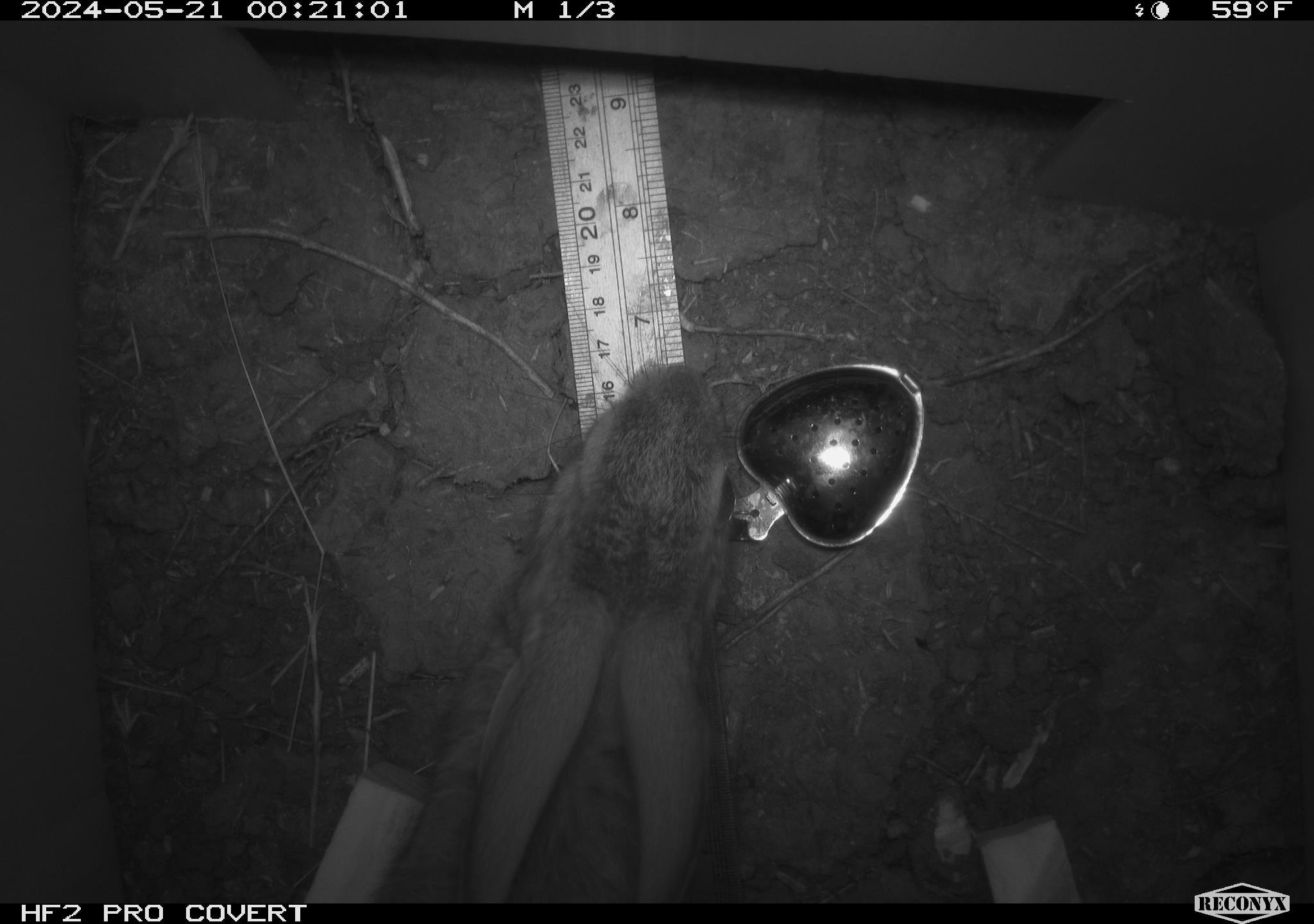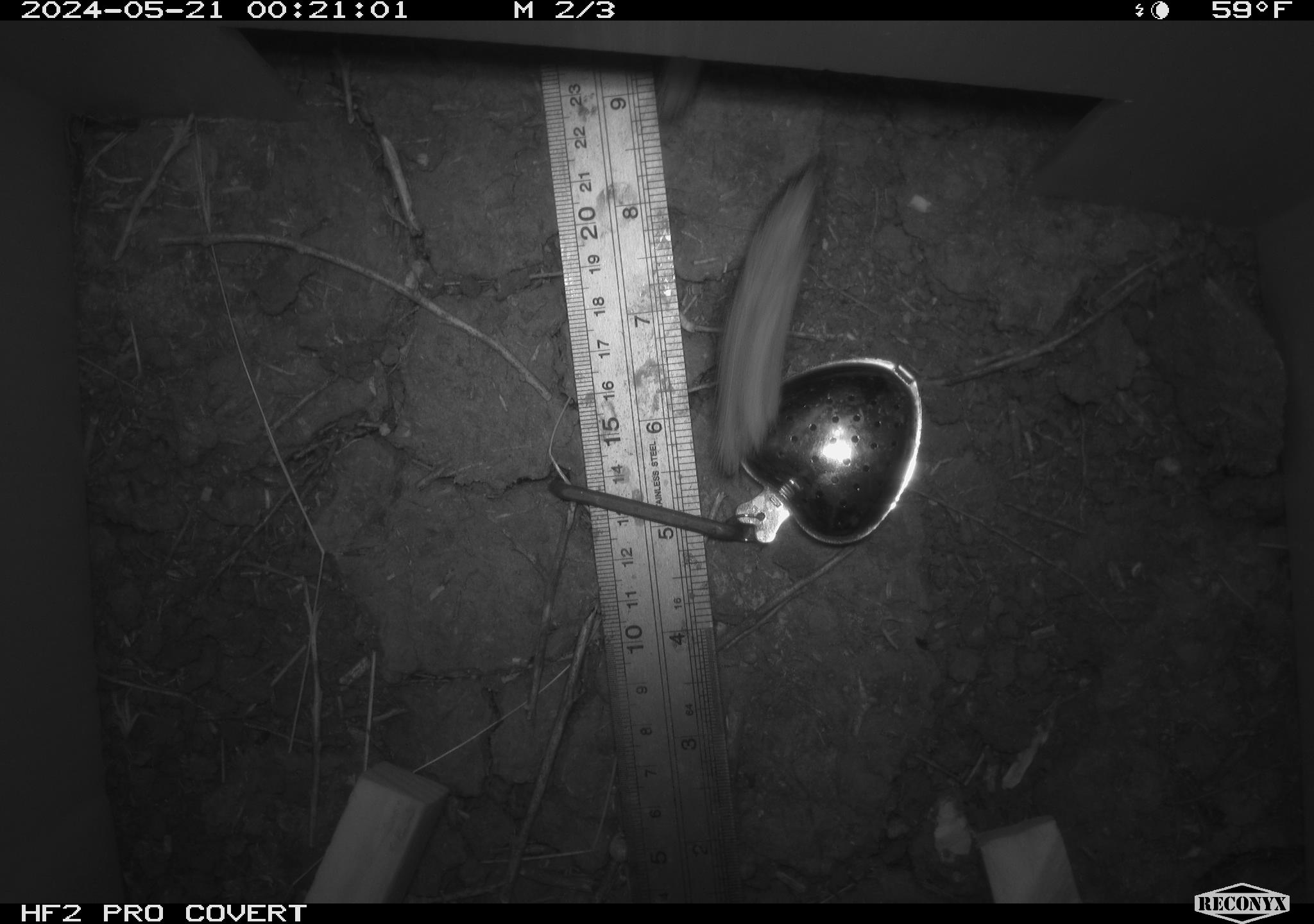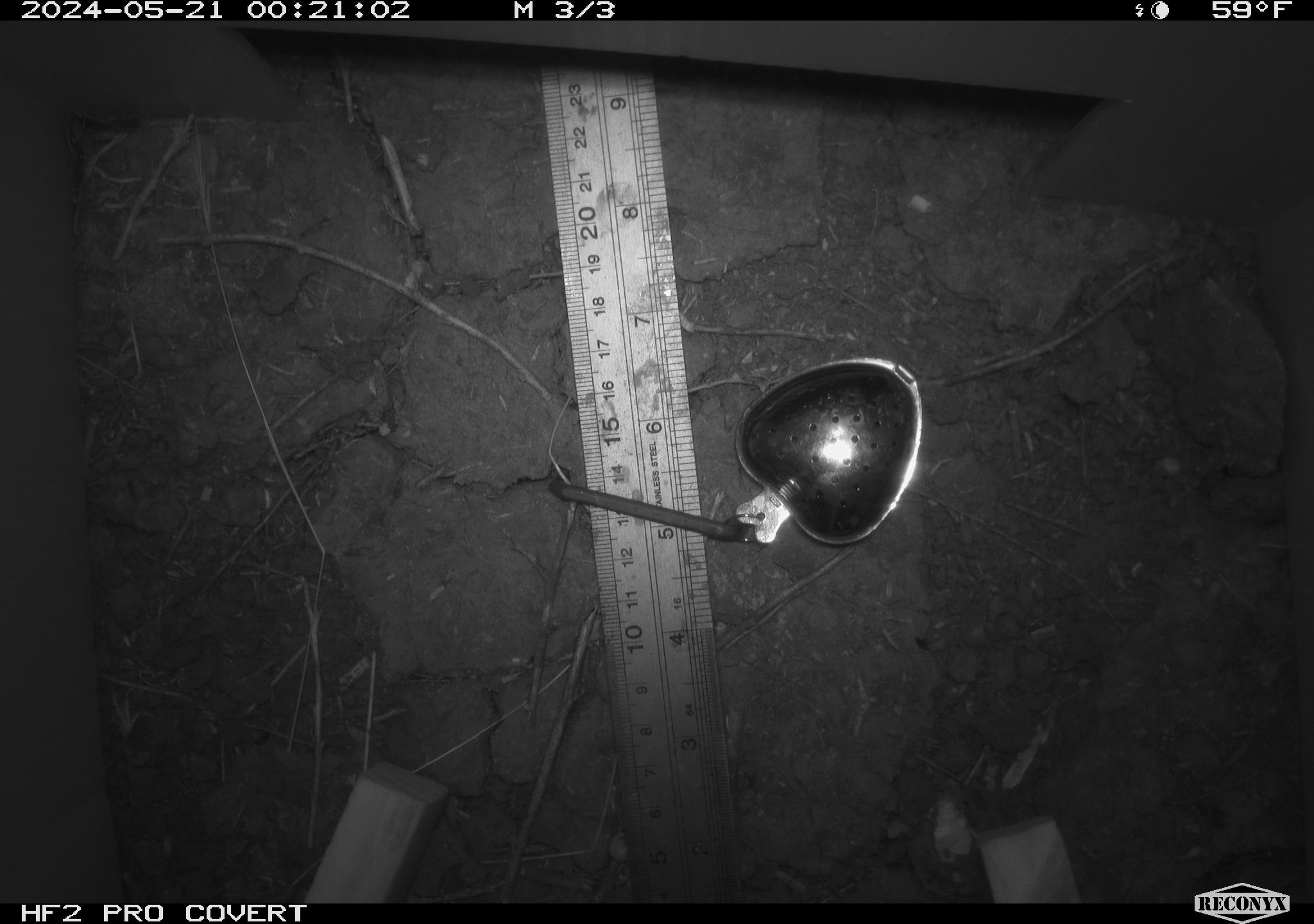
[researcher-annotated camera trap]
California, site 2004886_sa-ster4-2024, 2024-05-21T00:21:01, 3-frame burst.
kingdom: Animalia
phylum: Chordata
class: Mammalia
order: Lagomorpha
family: Leporidae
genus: Sylvilagus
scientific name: Sylvilagus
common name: cottontail rabbits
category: sylvilagus species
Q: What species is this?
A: Sylvilagus species (cottontail rabbits) (Sylvilagus).